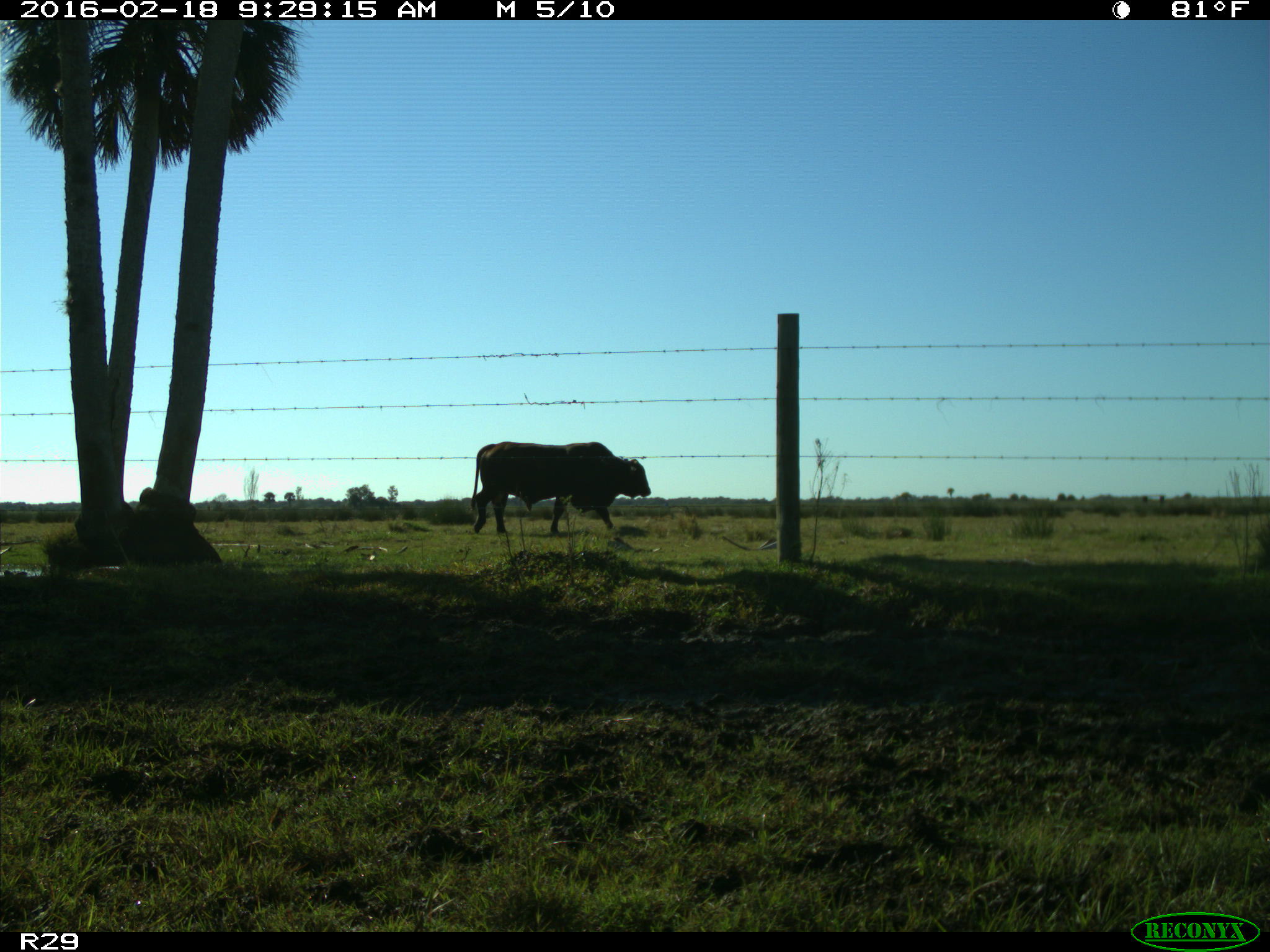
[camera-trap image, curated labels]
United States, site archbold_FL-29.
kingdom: Animalia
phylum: Chordata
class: Mammalia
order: Artiodactyla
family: Bovidae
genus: Bos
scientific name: Bos taurus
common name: domestic cow